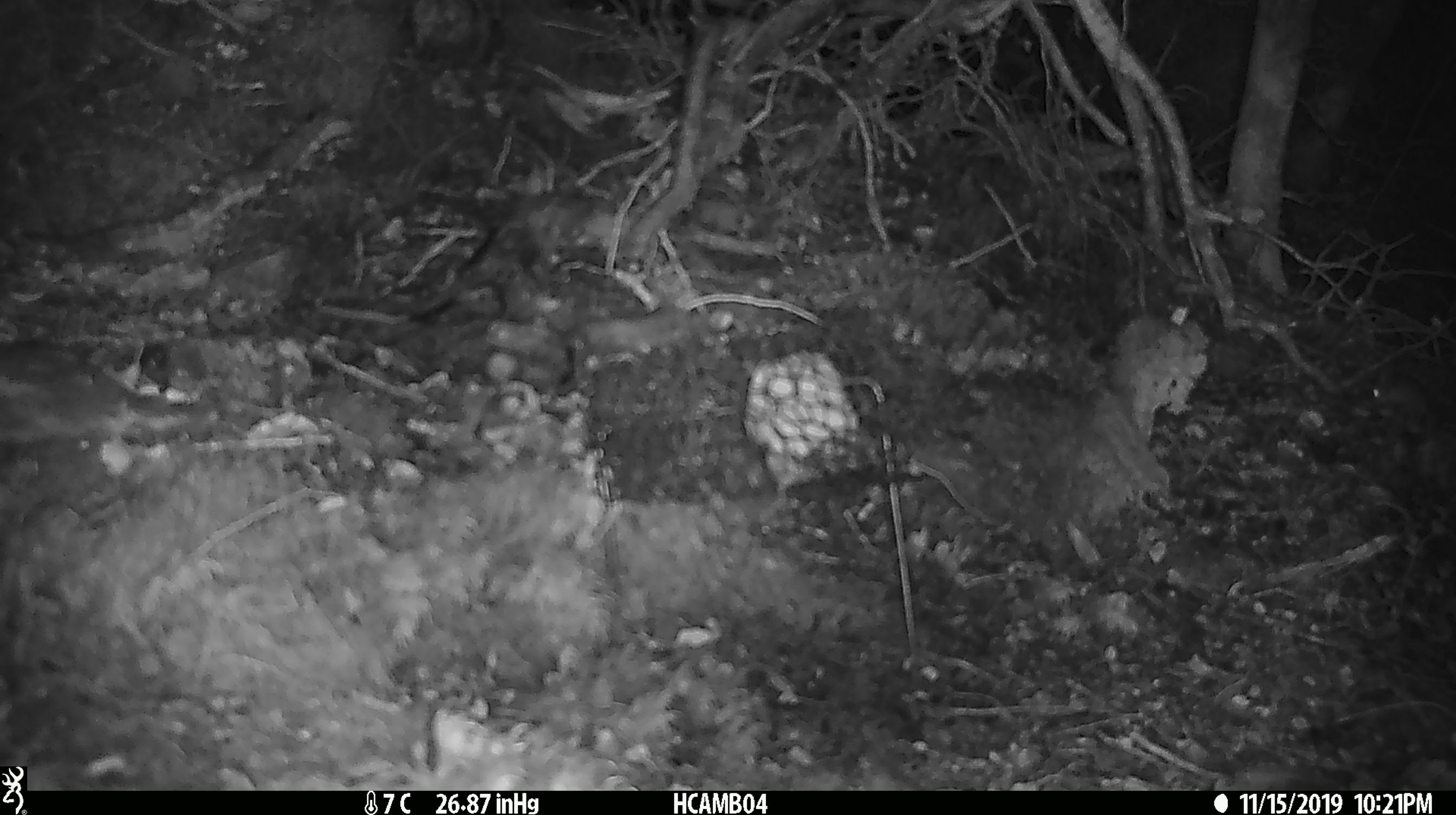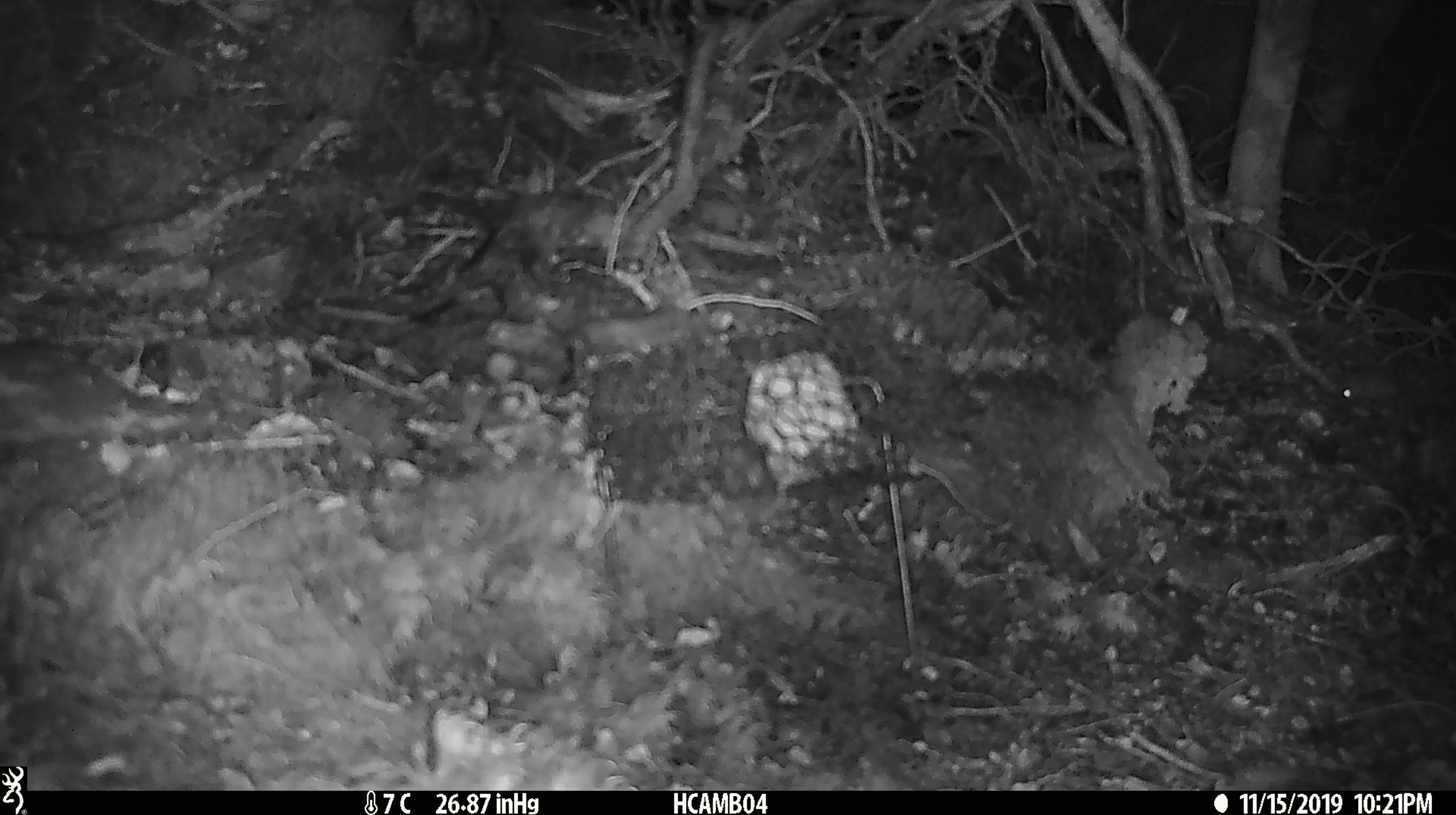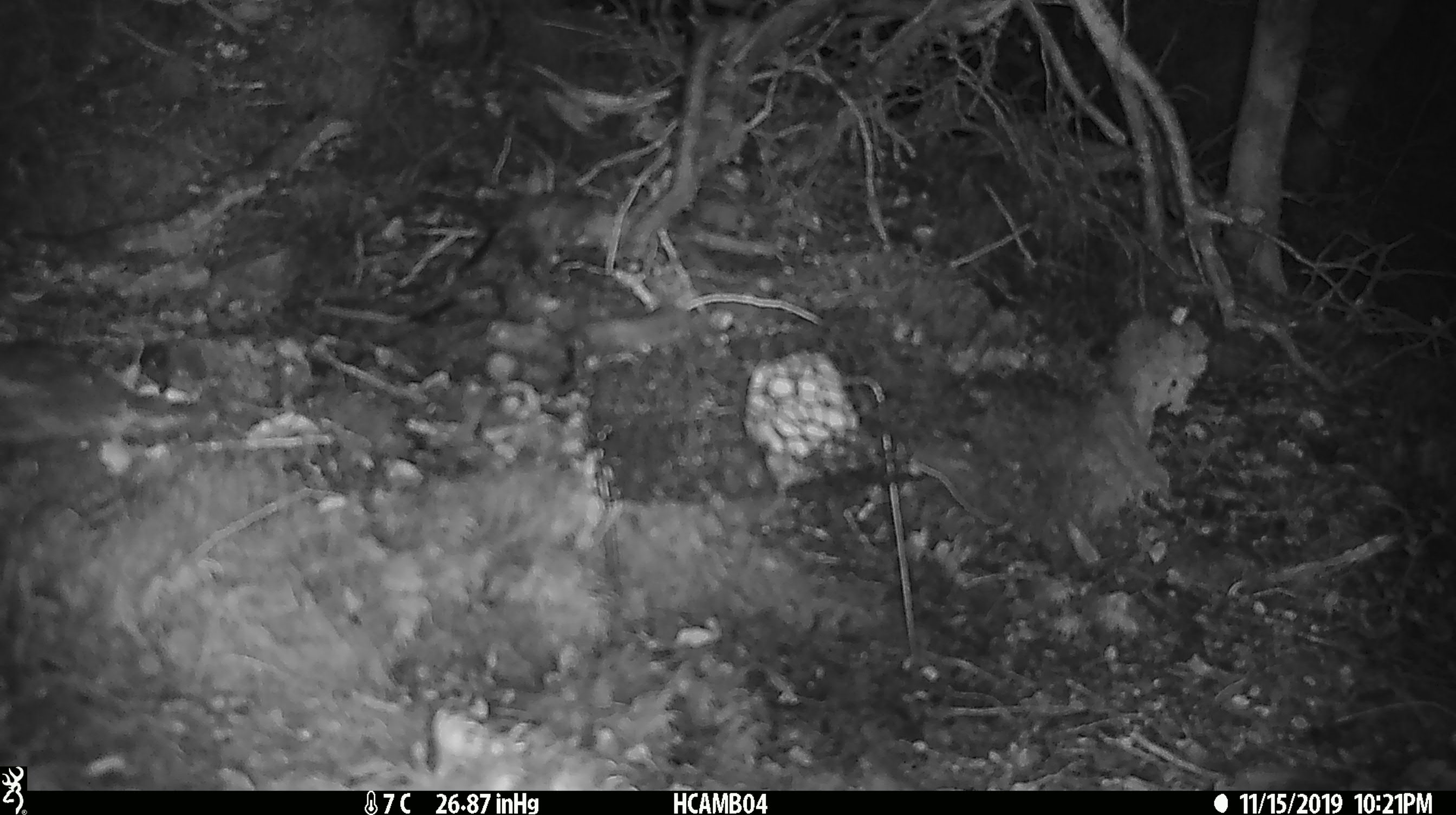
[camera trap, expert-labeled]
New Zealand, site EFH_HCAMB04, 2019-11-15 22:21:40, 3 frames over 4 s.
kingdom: Animalia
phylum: Chordata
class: Mammalia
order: Rodentia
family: Muridae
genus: Mus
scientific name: Mus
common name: mouse